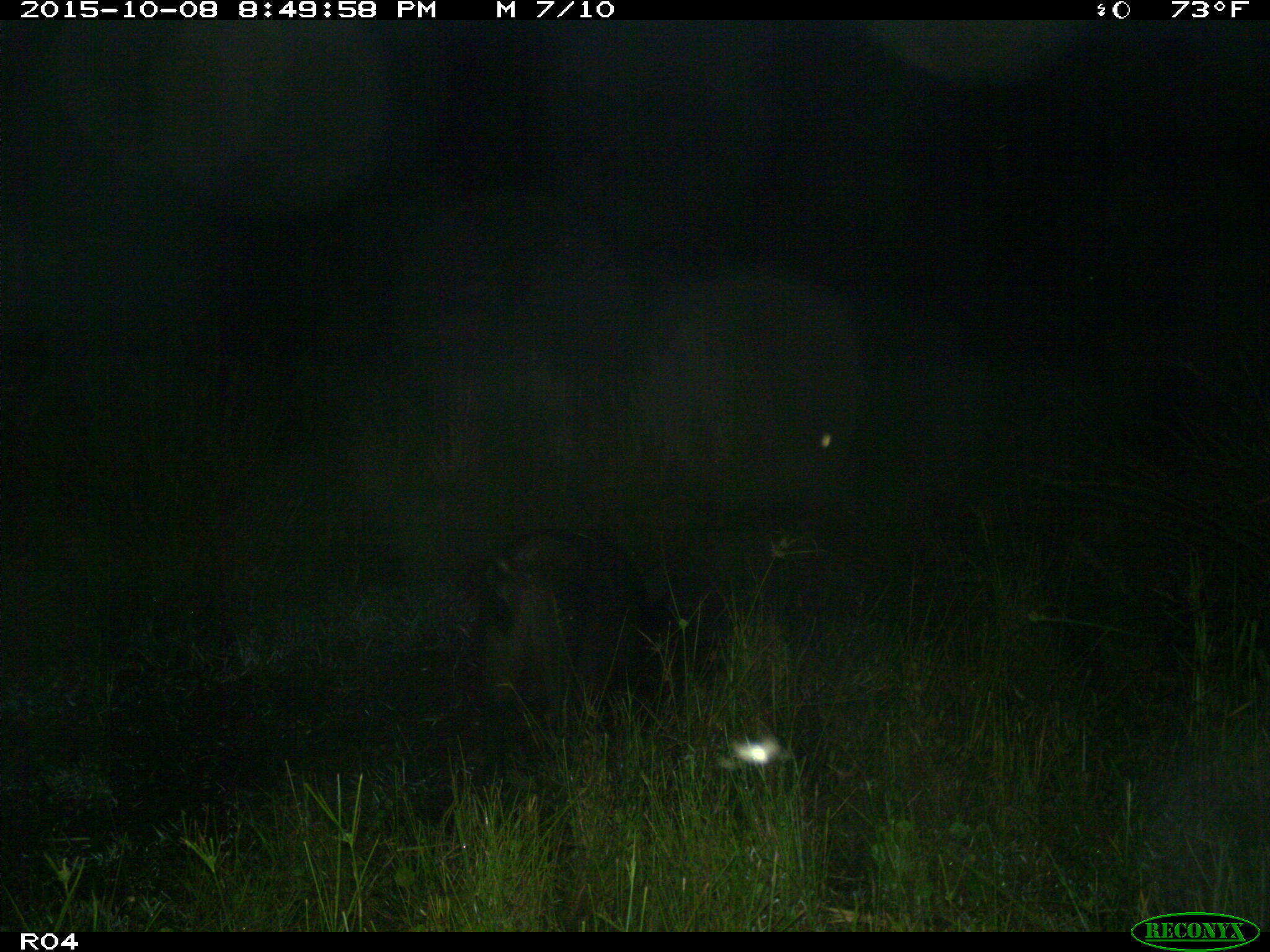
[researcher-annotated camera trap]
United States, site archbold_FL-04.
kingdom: Animalia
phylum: Chordata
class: Mammalia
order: Artiodactyla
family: Suidae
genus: Sus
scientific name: Sus scrofa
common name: wild boar